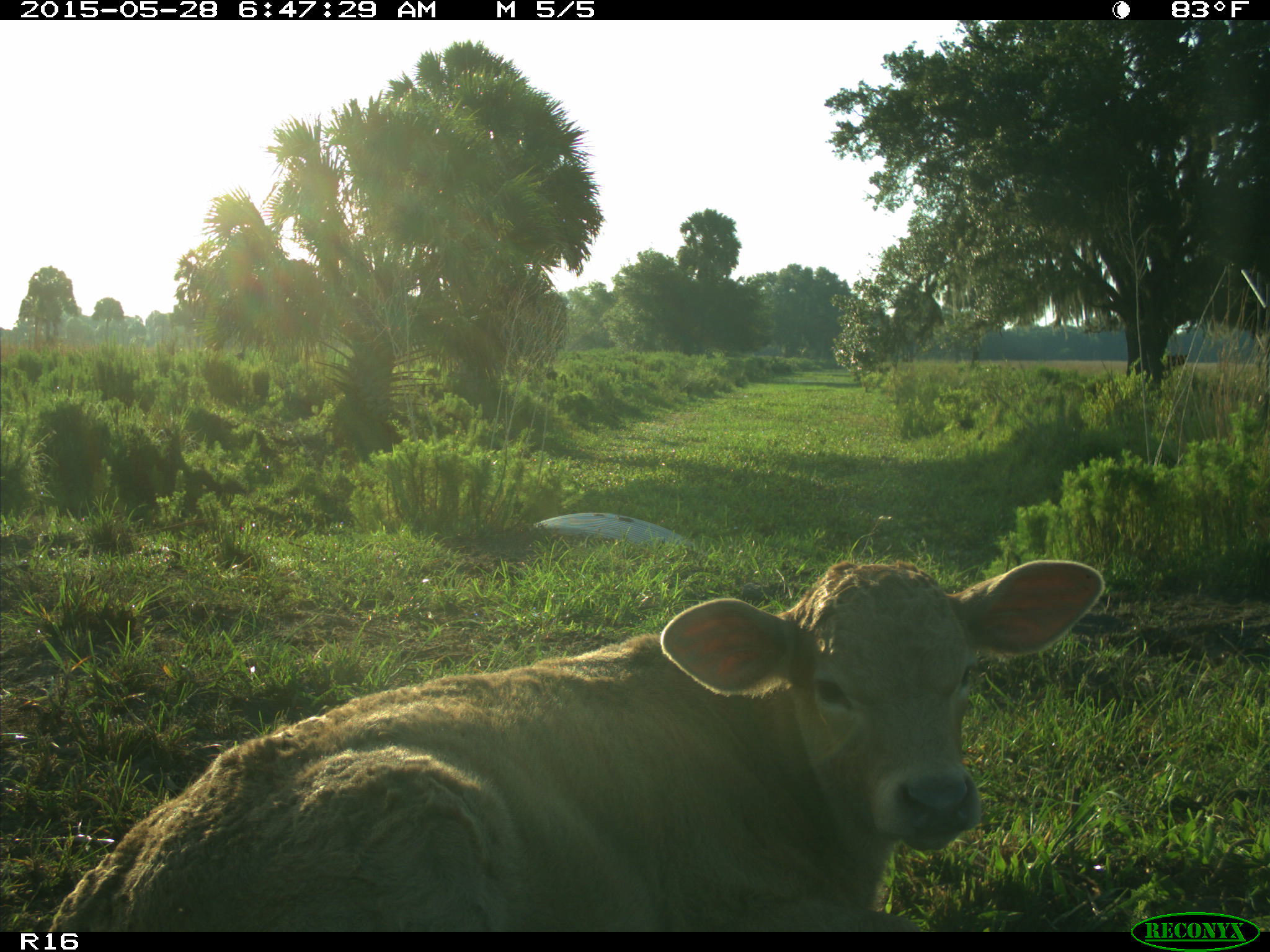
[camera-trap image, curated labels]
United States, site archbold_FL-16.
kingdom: Animalia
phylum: Chordata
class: Mammalia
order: Artiodactyla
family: Bovidae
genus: Bos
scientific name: Bos taurus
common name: domestic cow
Bos taurus (domestic cow).